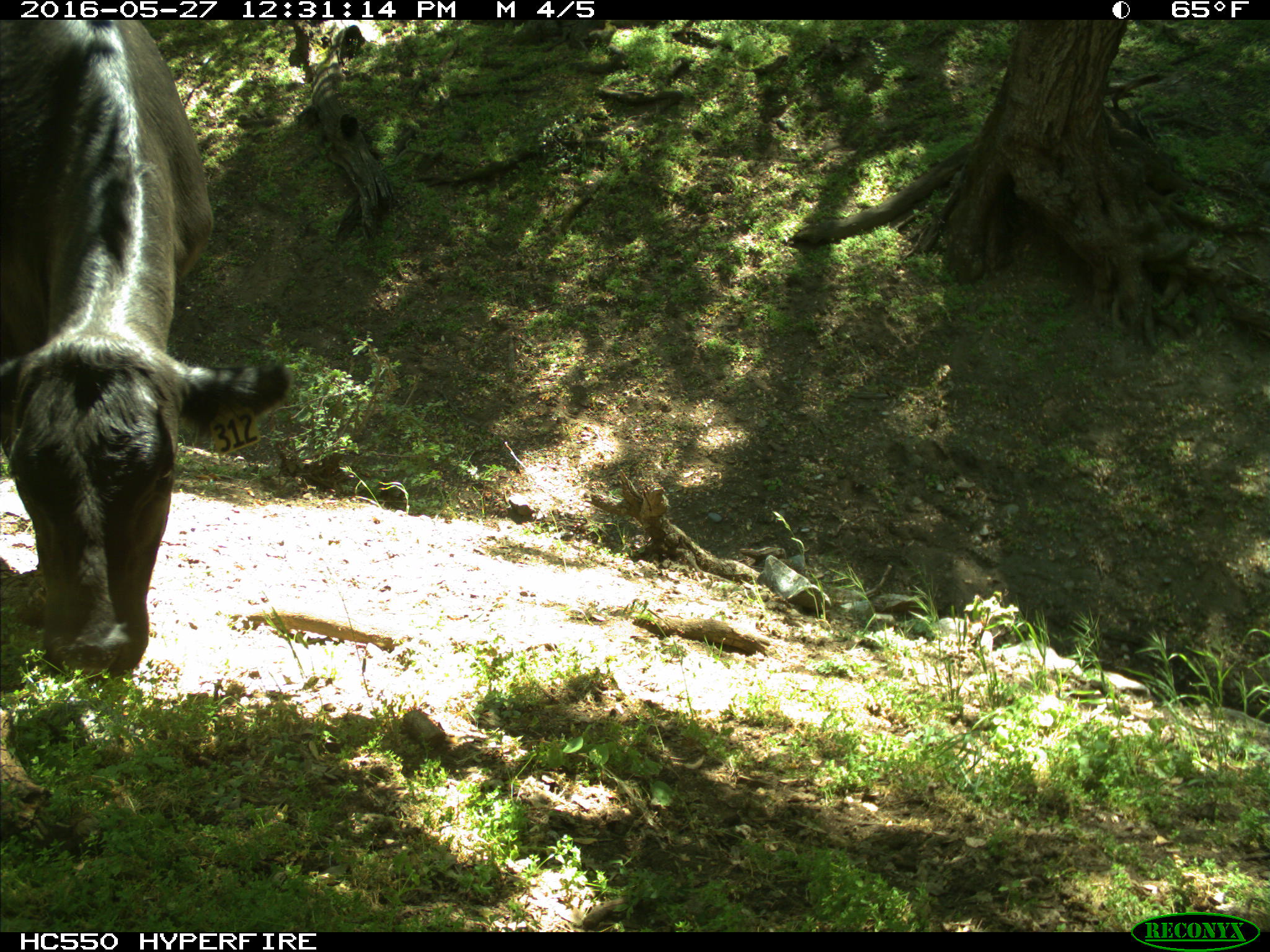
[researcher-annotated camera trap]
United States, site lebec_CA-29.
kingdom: Animalia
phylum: Chordata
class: Mammalia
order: Artiodactyla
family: Bovidae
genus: Bos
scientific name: Bos taurus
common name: domestic cow